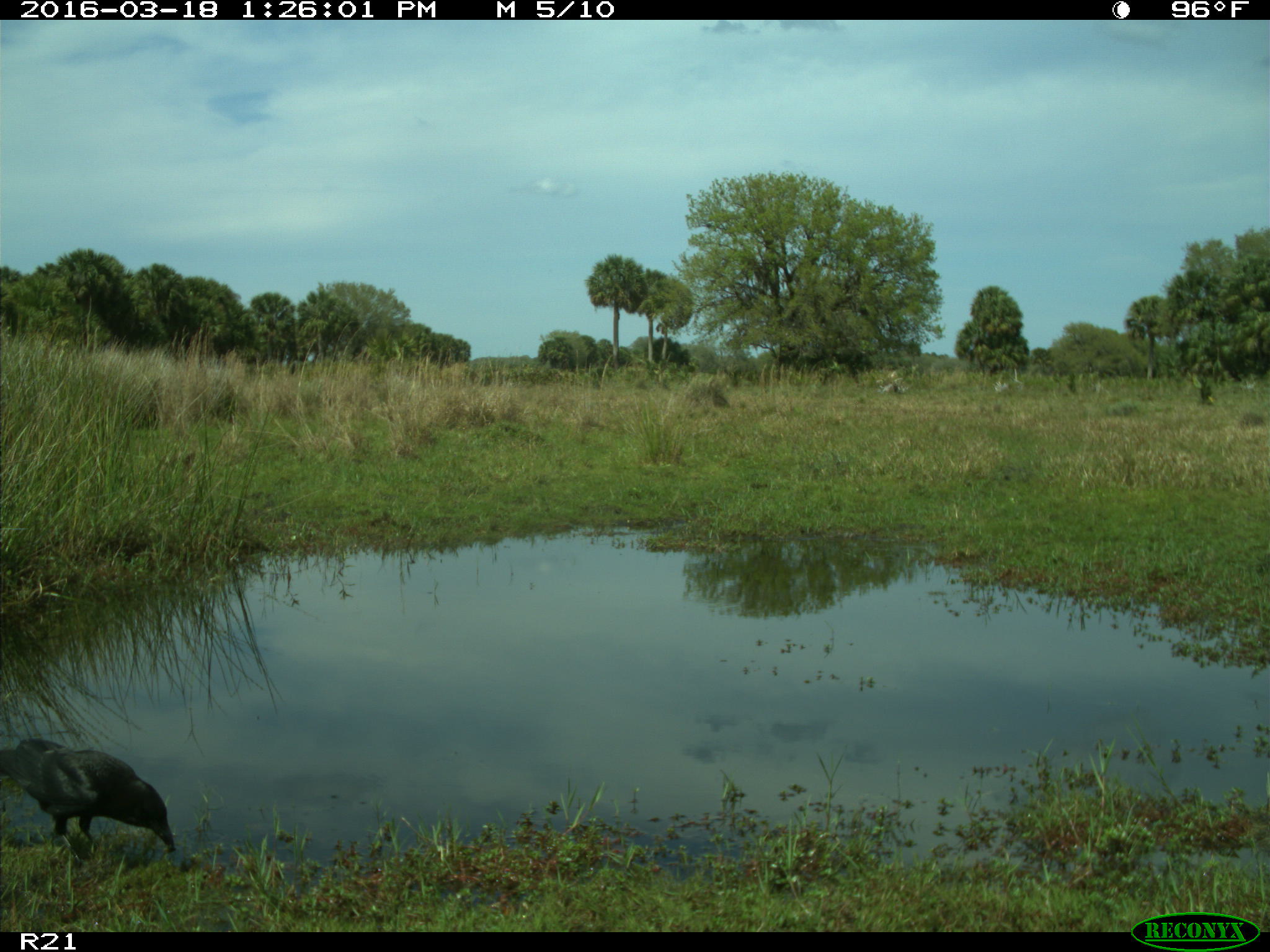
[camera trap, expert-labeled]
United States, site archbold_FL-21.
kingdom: Animalia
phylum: Chordata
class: Aves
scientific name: Aves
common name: birds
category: unidentified bird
Unidentified bird (birds) (Aves).